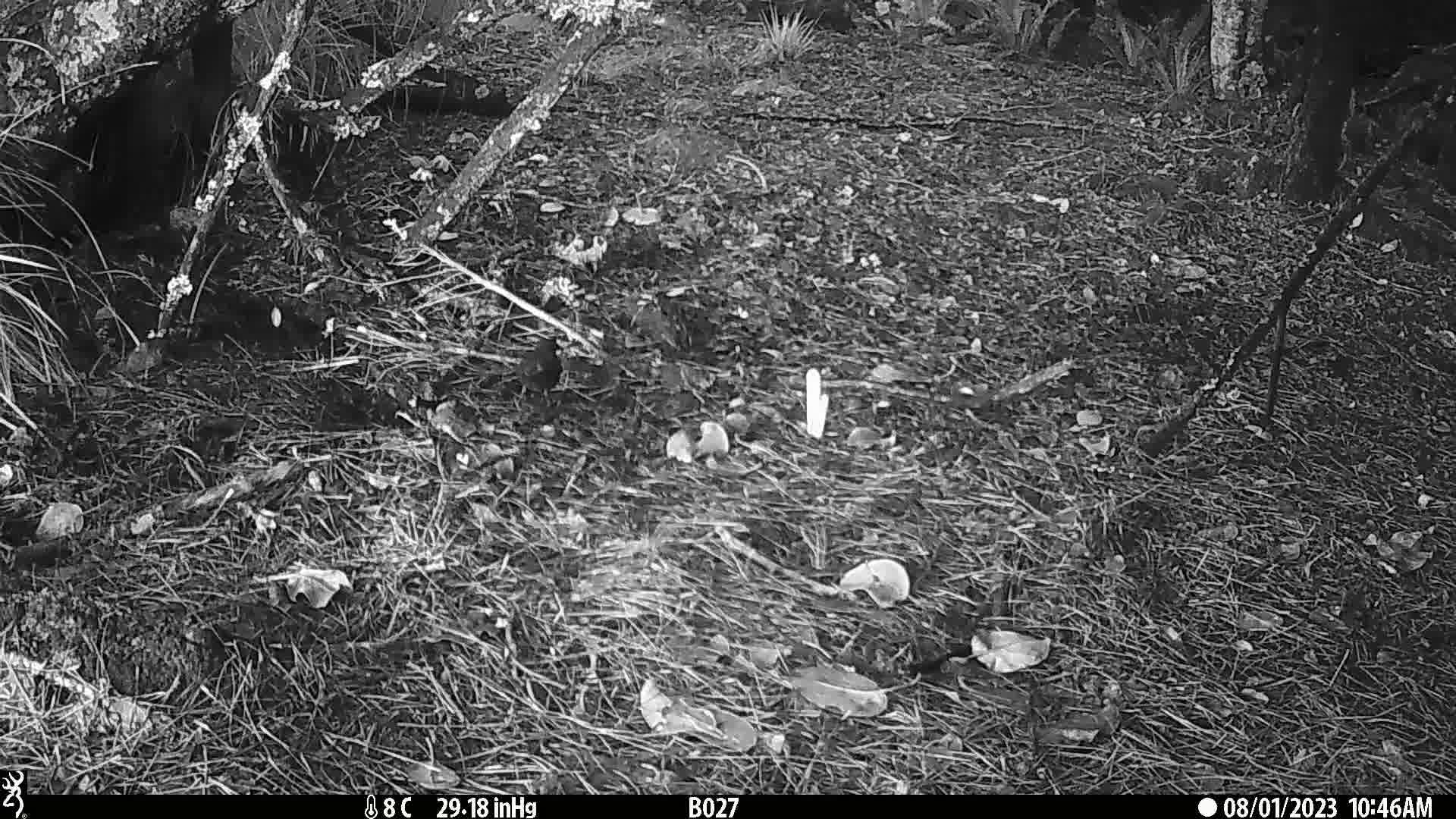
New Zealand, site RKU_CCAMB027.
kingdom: Animalia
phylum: Chordata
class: Aves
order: Passeriformes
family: Turdidae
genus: Turdus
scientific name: Turdus merula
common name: eurasian blackbird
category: blackbird